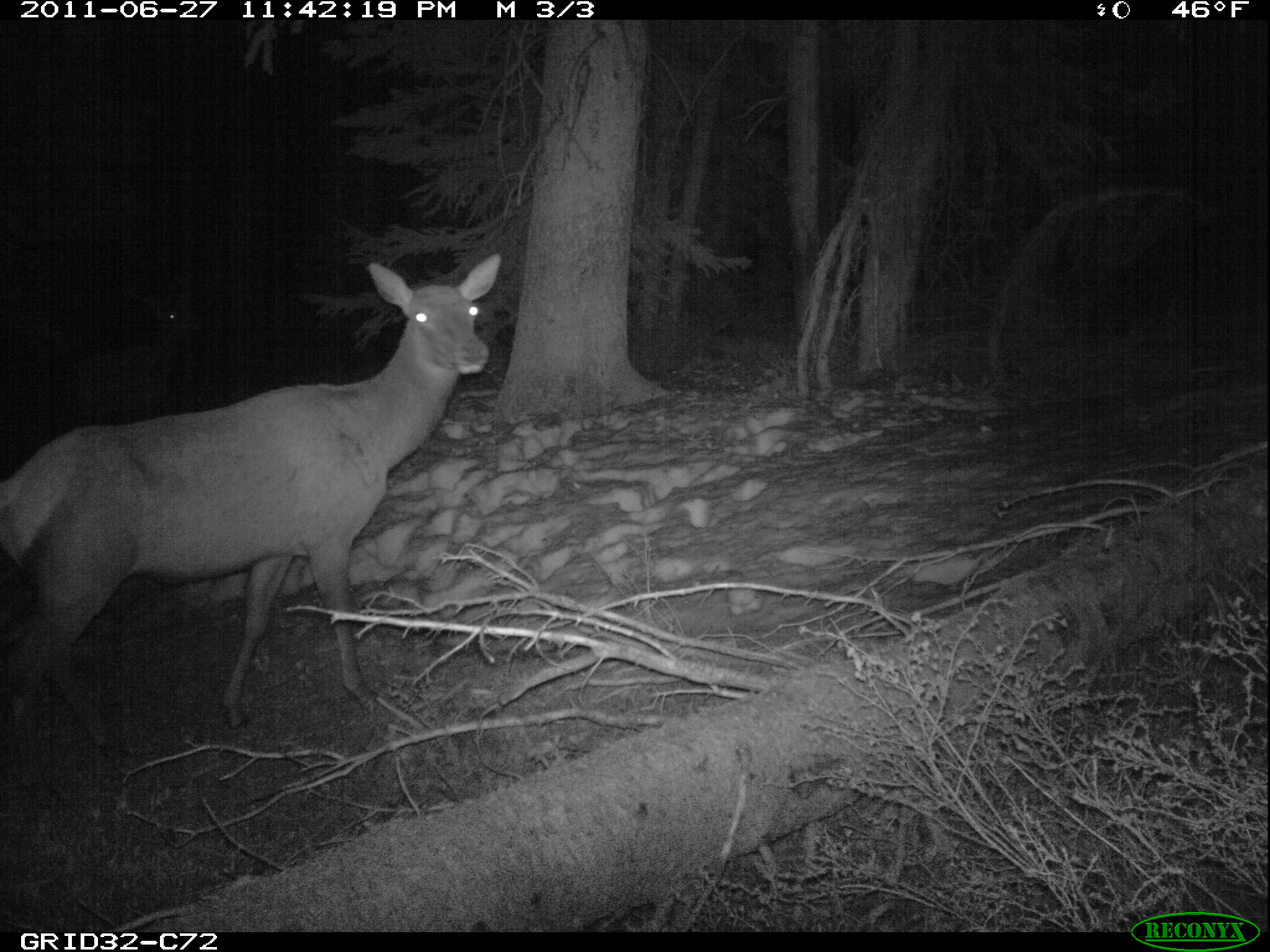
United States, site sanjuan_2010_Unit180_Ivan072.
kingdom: Animalia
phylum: Chordata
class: Mammalia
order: Artiodactyla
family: Cervidae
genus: Cervus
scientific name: Cervus elaphus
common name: red deer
Cervus elaphus (red deer).